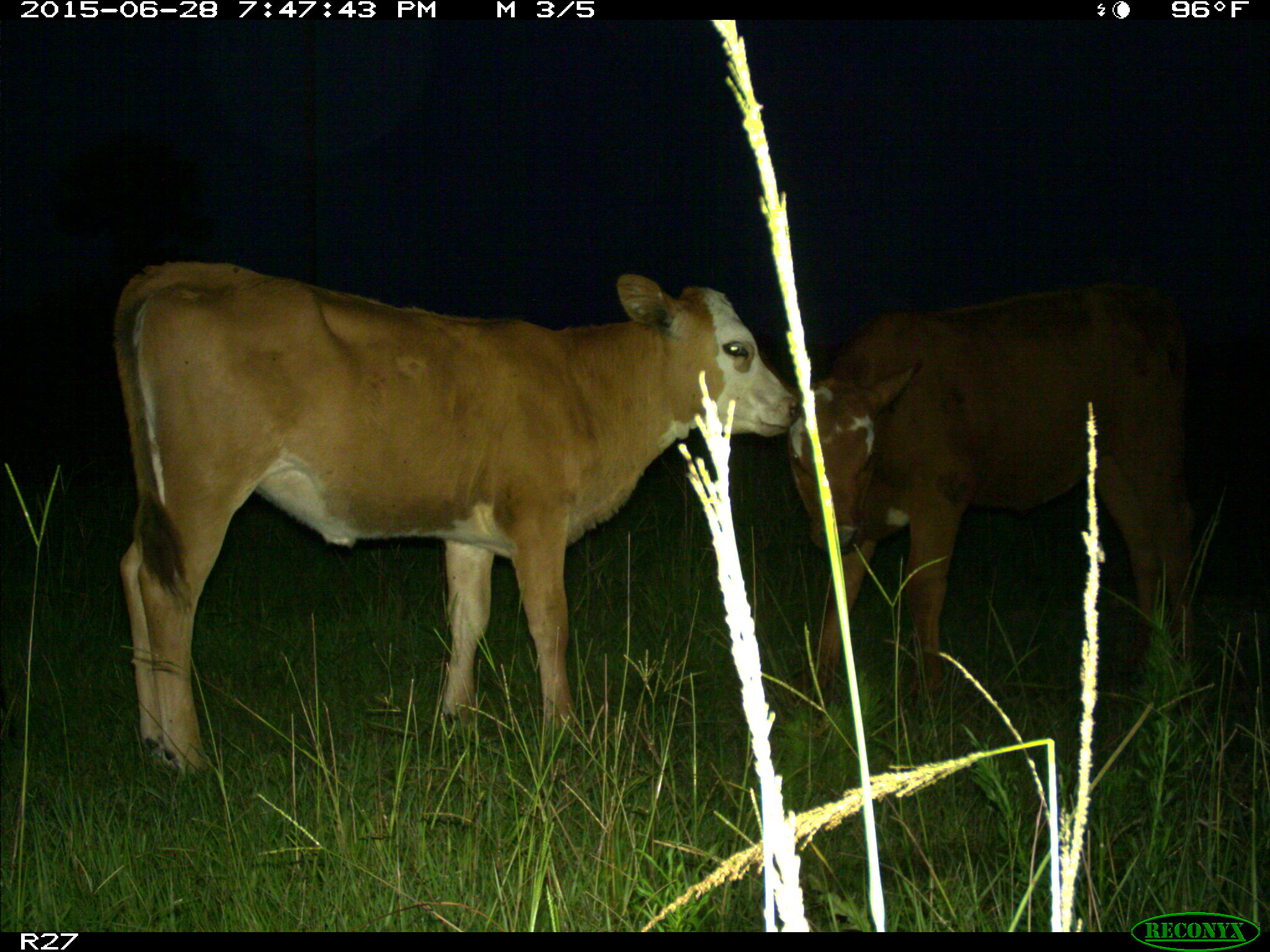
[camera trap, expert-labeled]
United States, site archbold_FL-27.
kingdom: Animalia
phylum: Chordata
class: Mammalia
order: Artiodactyla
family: Bovidae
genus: Bos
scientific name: Bos taurus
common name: domestic cow